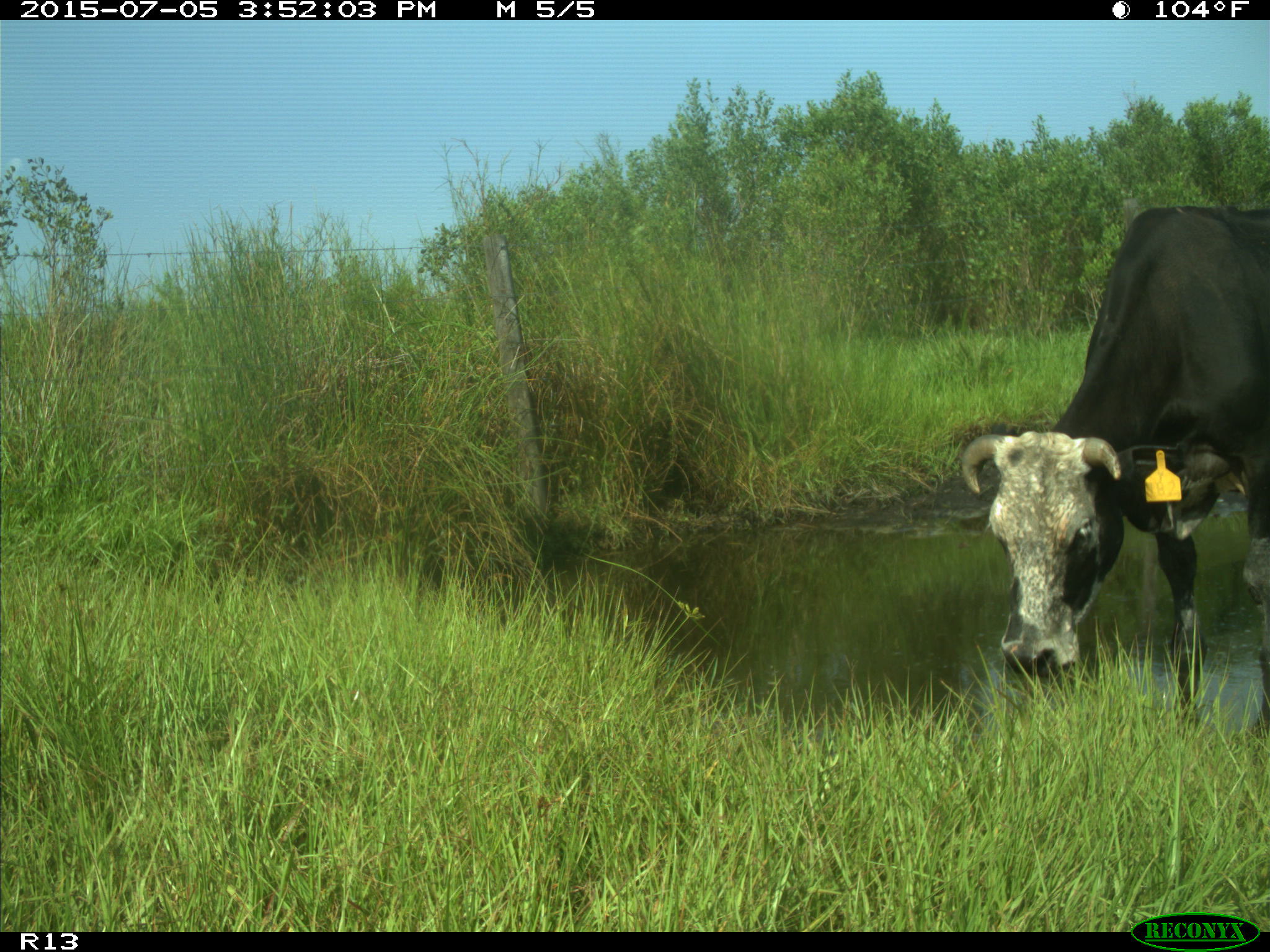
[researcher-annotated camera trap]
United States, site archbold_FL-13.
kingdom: Animalia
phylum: Chordata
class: Mammalia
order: Artiodactyla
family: Bovidae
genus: Bos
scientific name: Bos taurus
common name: domestic cow